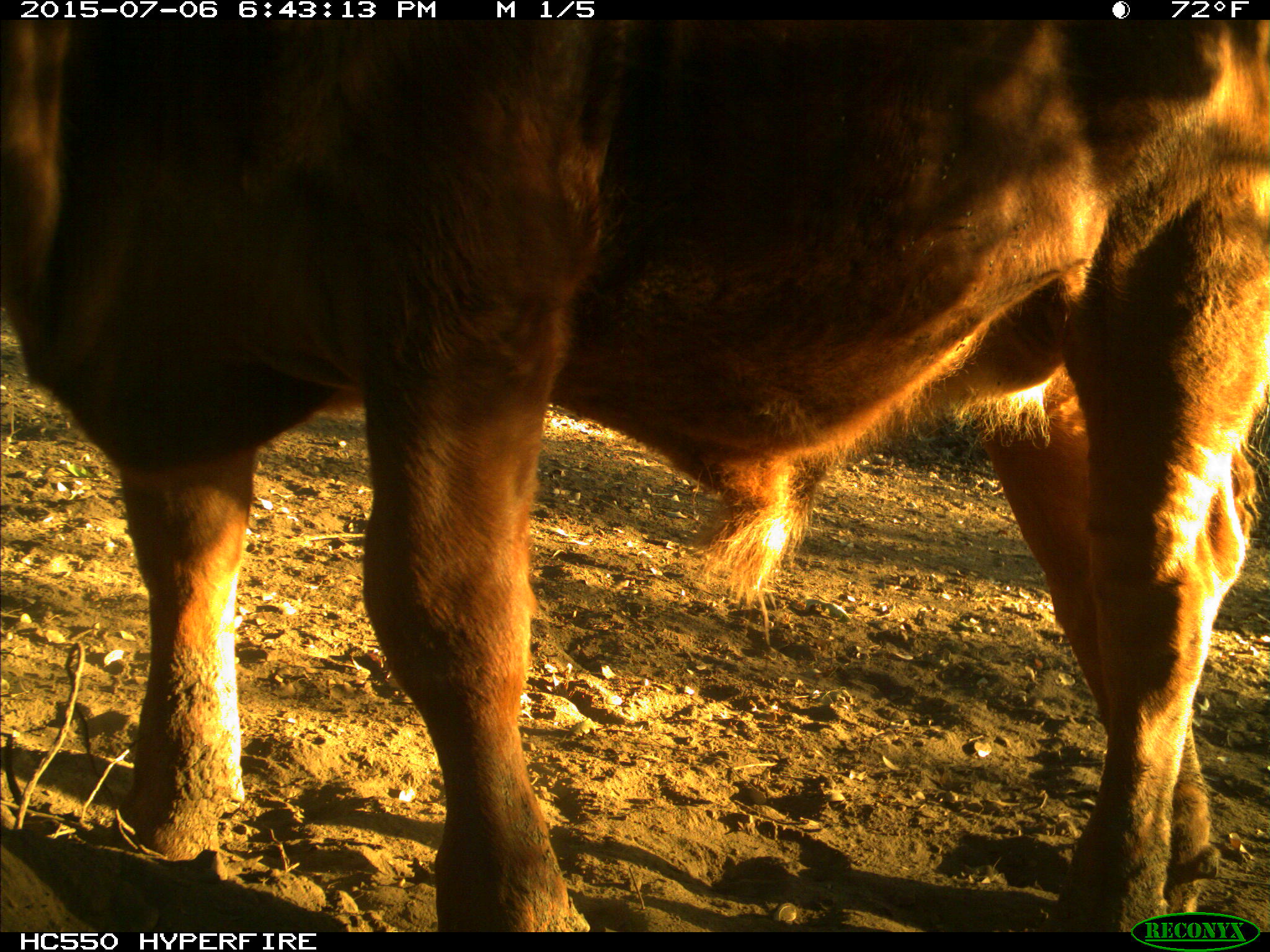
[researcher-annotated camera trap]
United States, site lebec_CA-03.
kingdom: Animalia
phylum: Chordata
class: Mammalia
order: Artiodactyla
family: Bovidae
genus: Bos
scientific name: Bos taurus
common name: domestic cow